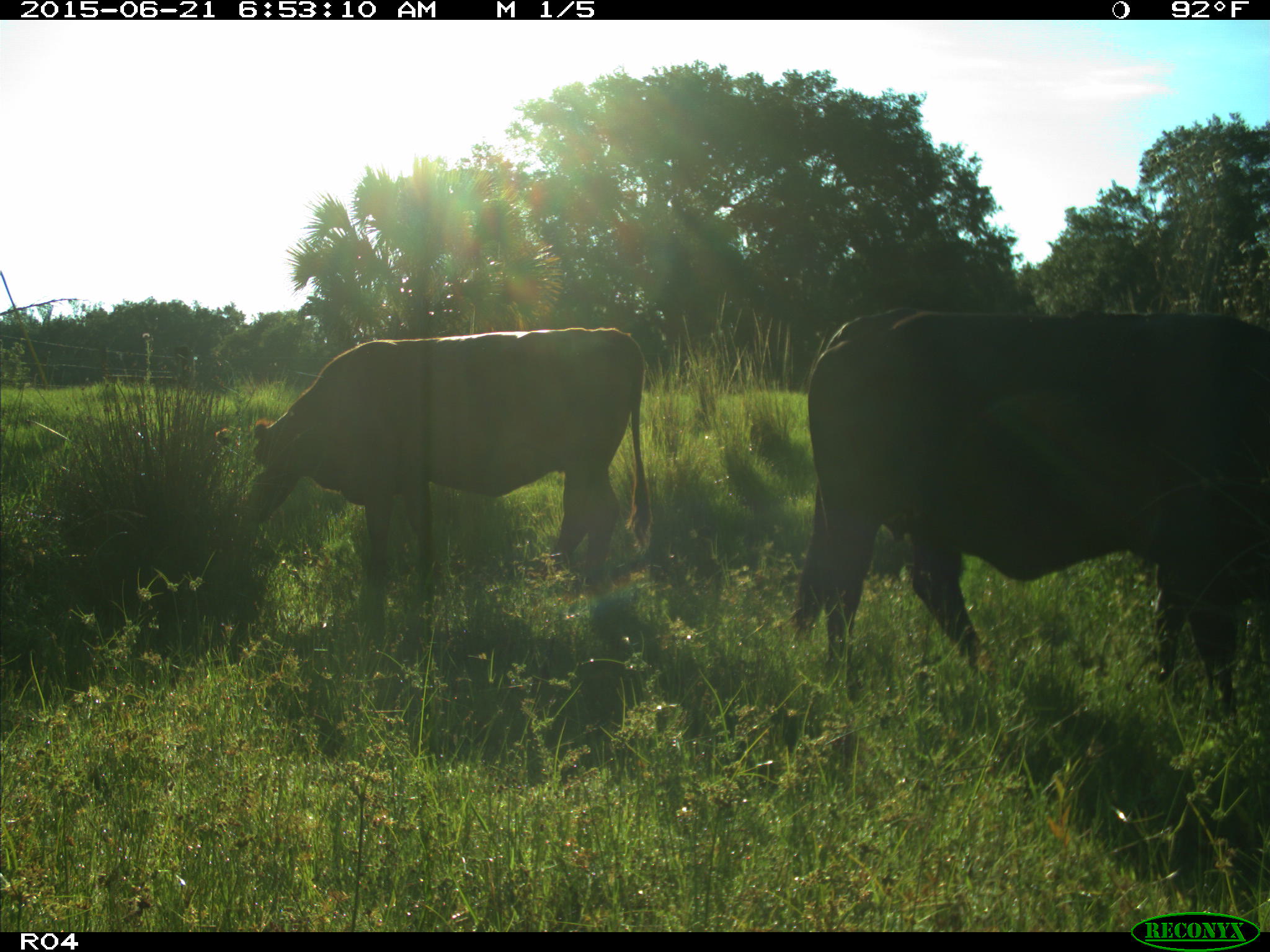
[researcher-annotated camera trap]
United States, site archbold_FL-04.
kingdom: Animalia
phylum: Chordata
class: Mammalia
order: Artiodactyla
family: Bovidae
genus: Bos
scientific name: Bos taurus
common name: domestic cow